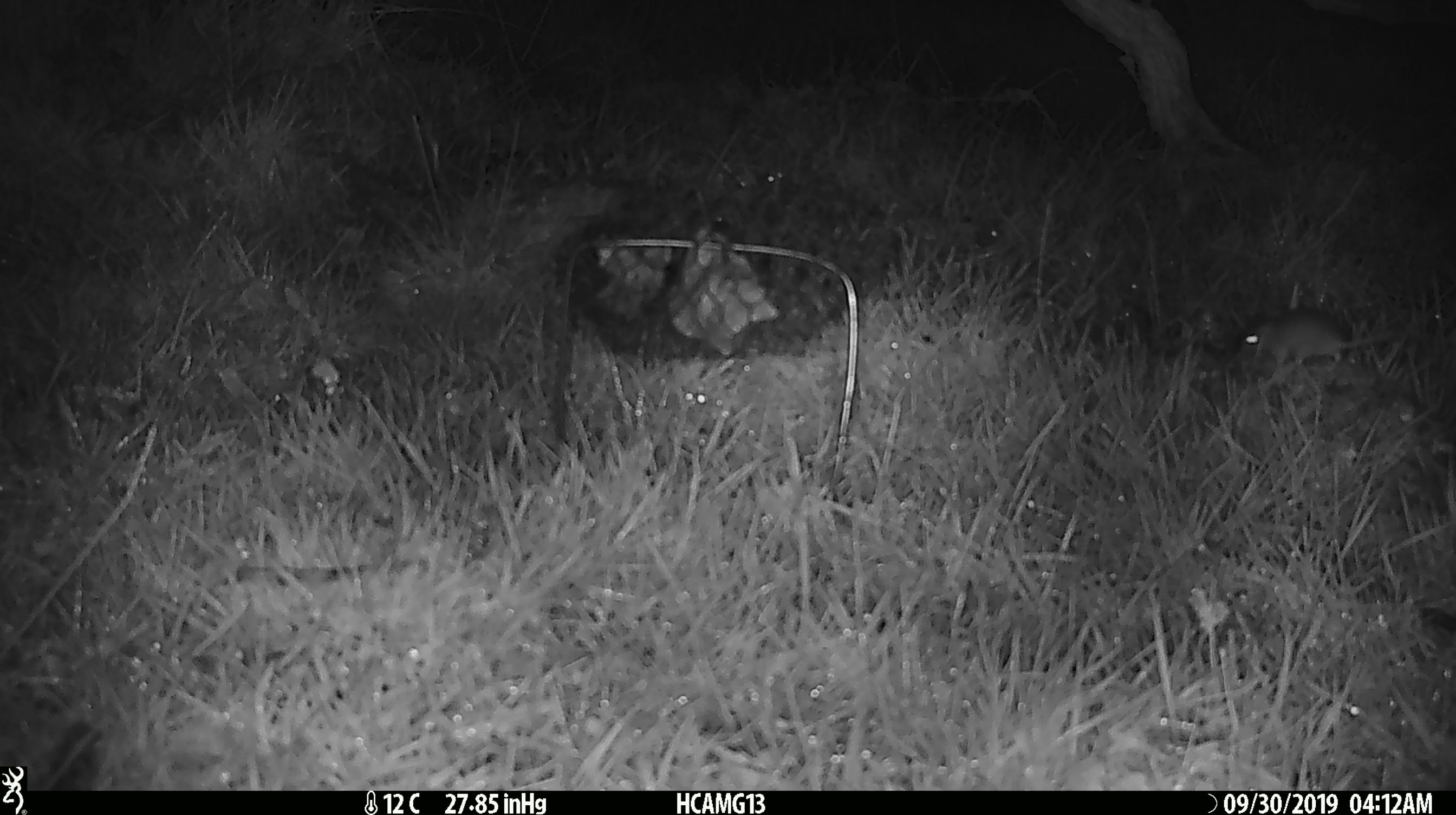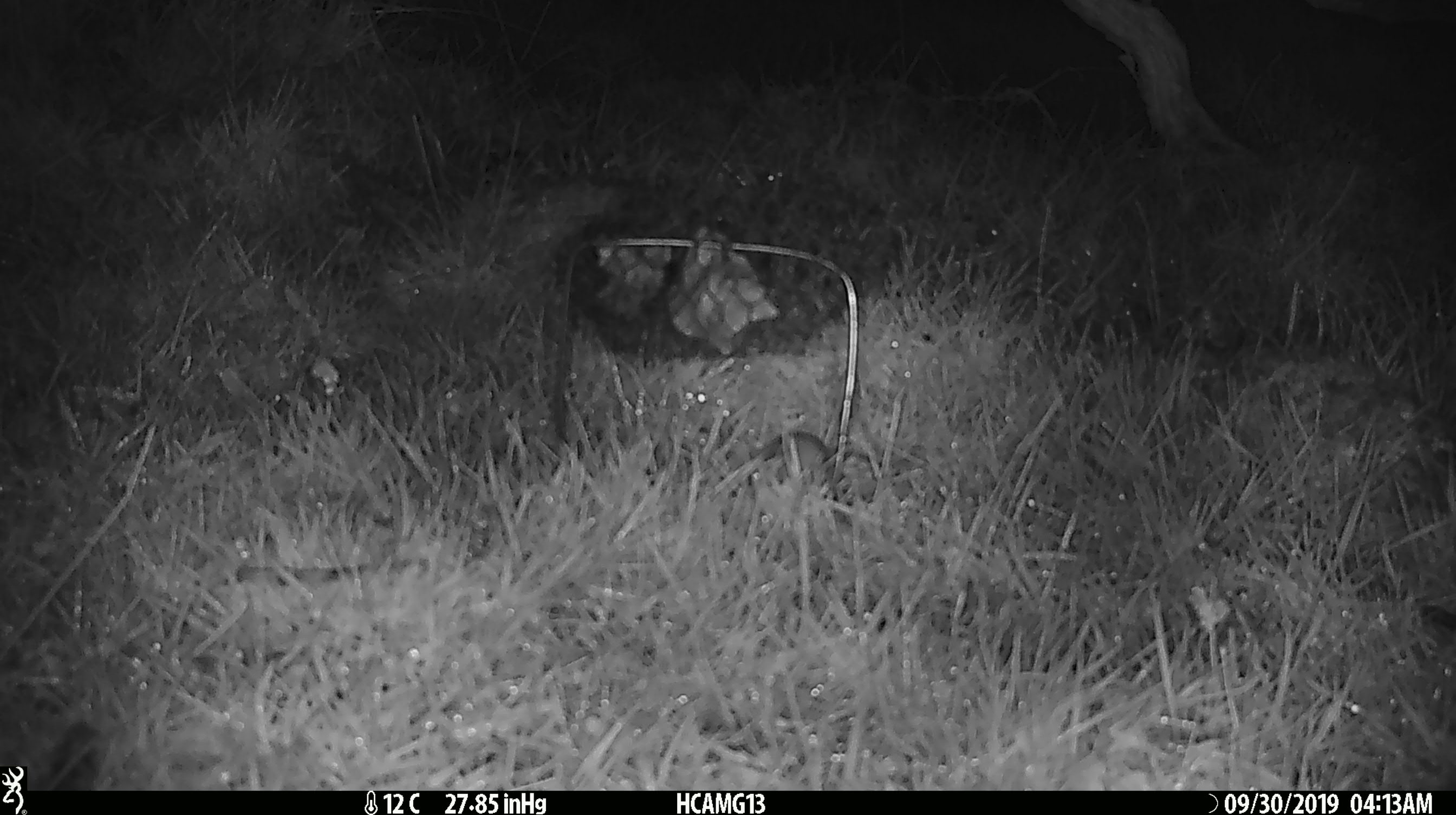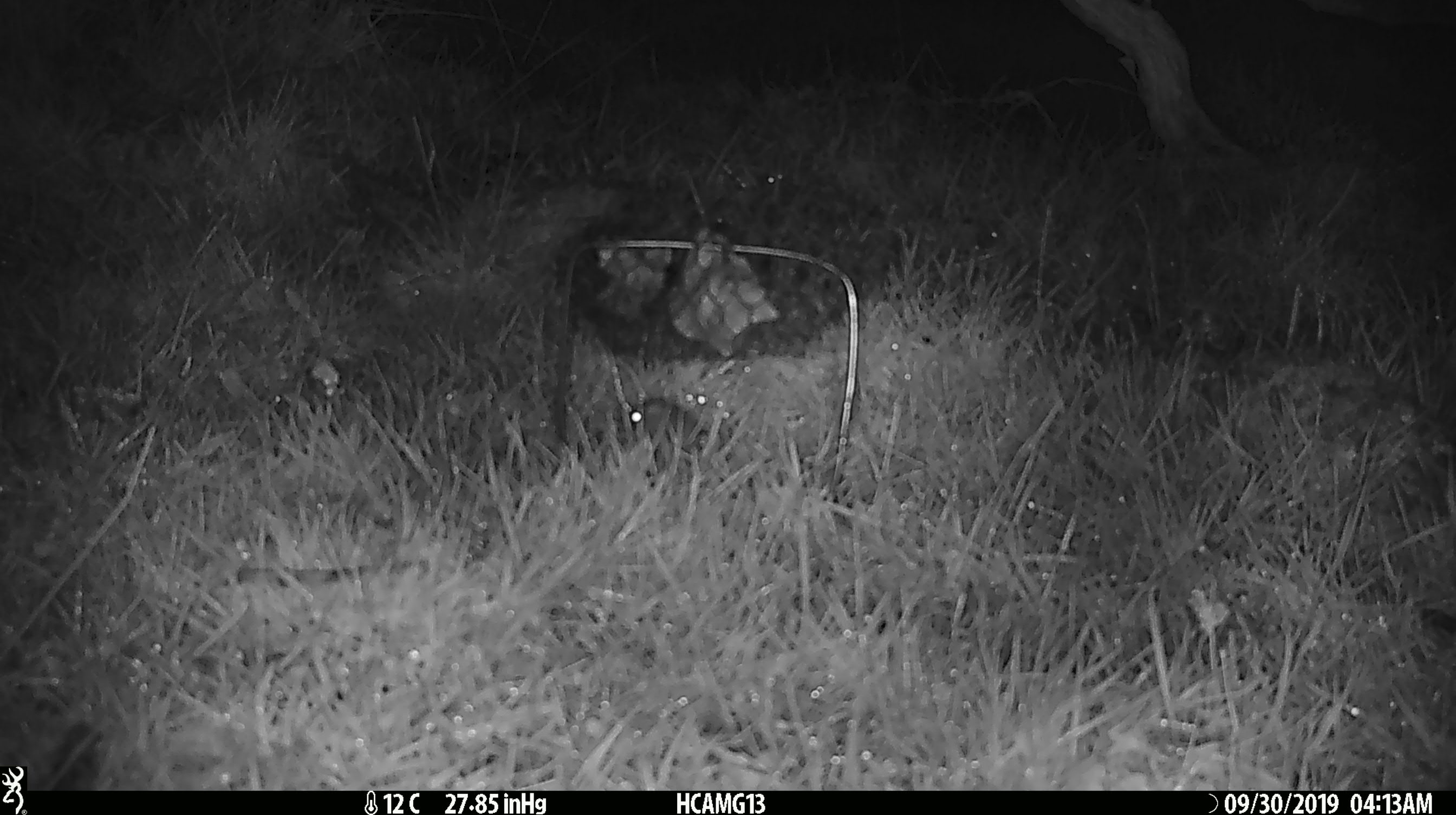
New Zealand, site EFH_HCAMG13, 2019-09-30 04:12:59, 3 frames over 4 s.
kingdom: Animalia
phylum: Chordata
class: Mammalia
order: Rodentia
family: Muridae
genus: Mus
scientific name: Mus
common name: mouse